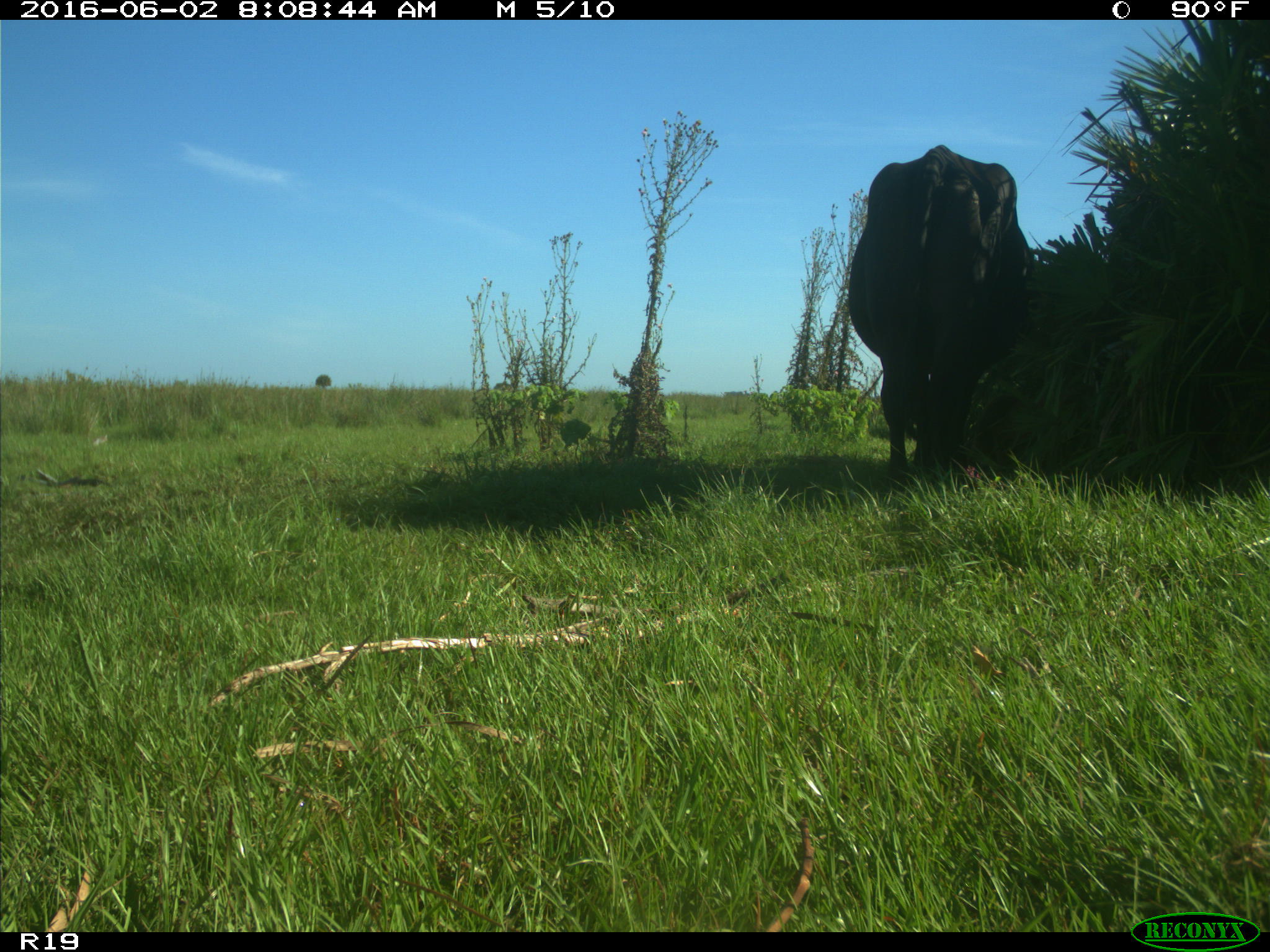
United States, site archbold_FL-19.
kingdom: Animalia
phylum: Chordata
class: Mammalia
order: Artiodactyla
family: Bovidae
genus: Bos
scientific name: Bos taurus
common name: domestic cow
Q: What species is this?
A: Bos taurus (domestic cow).